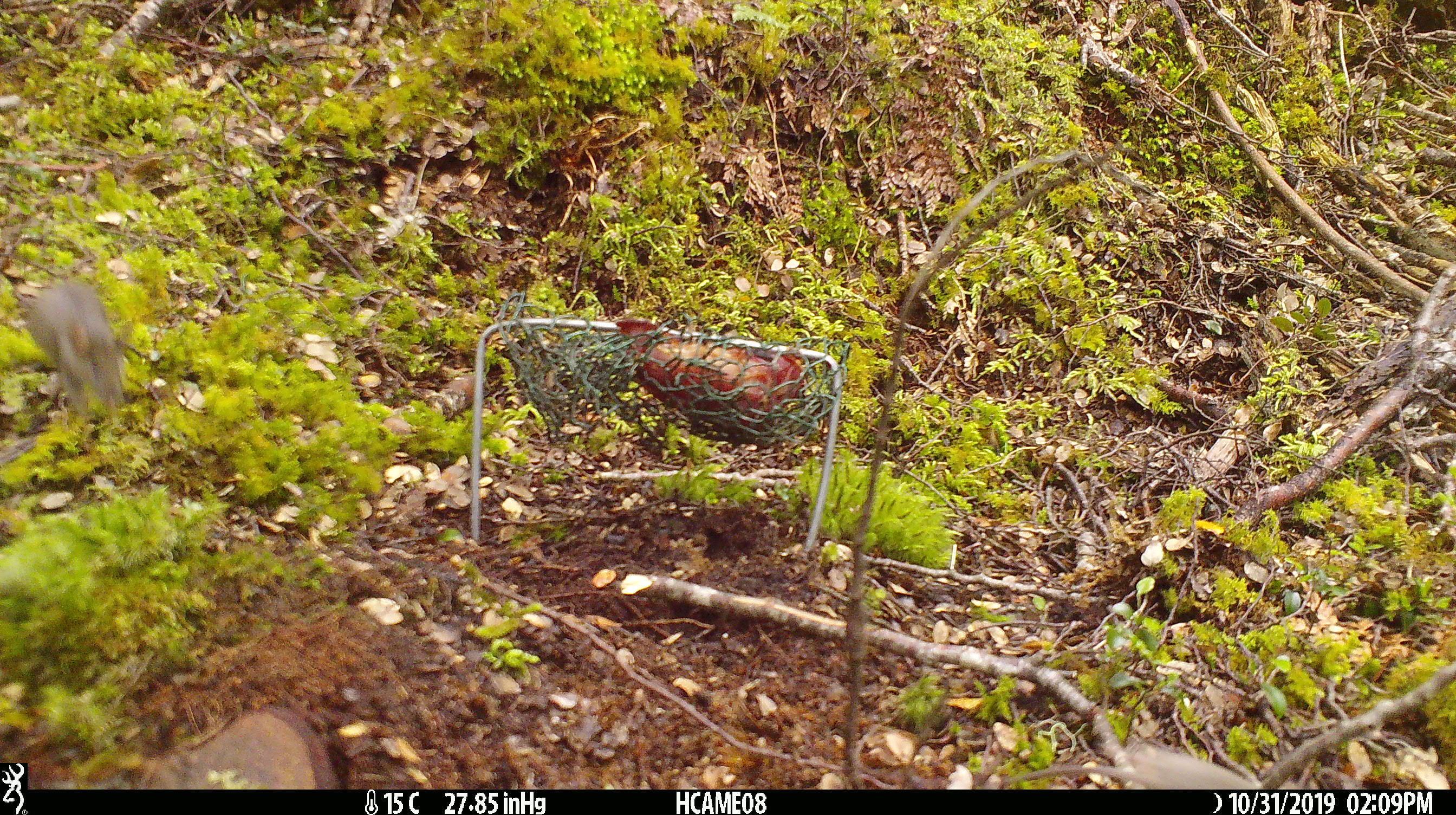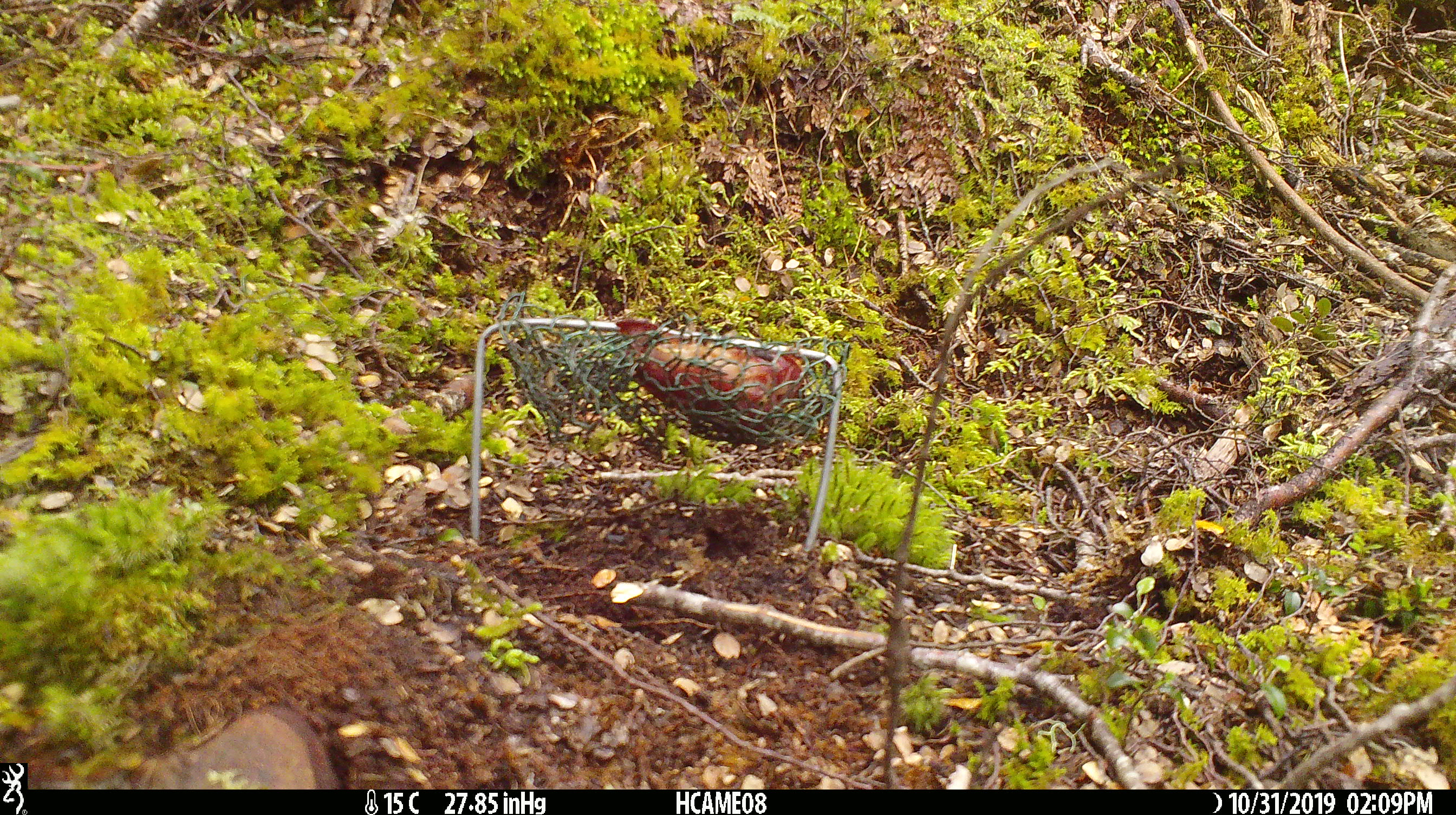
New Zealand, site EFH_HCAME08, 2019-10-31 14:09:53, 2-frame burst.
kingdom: Animalia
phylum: Chordata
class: Mammalia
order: Rodentia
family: Muridae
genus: Mus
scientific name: Mus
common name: mouse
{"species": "mouse (Mus)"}